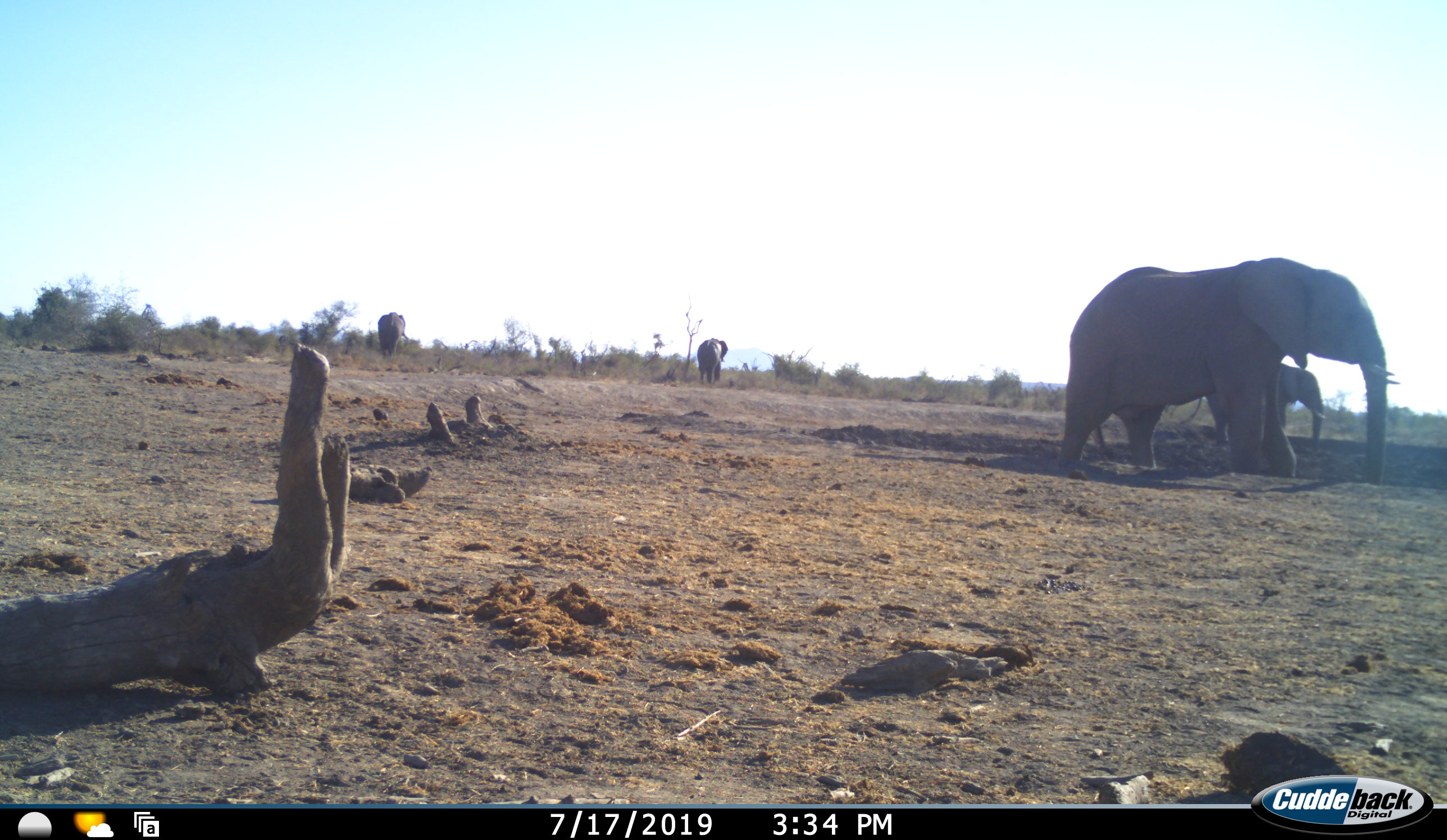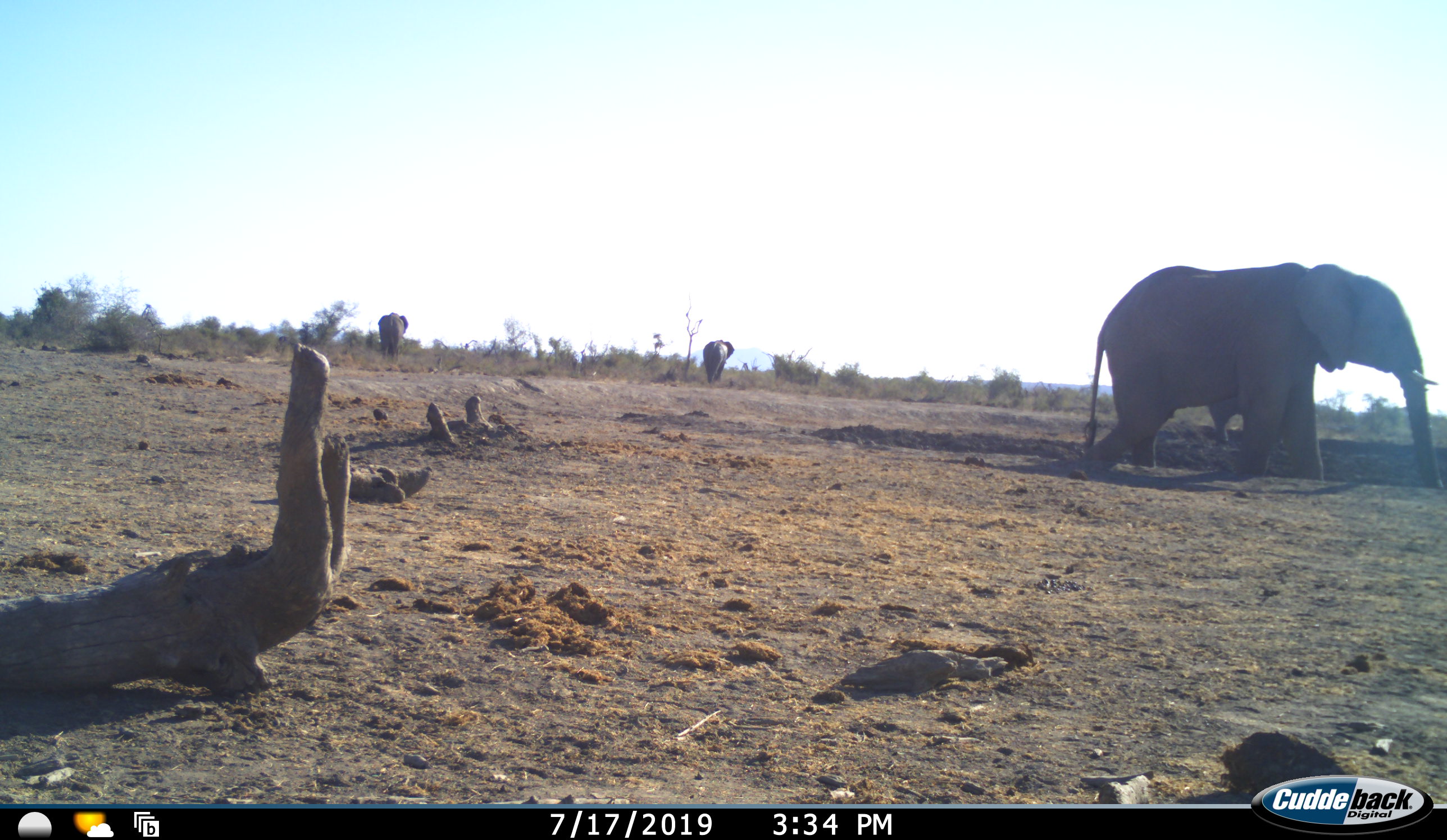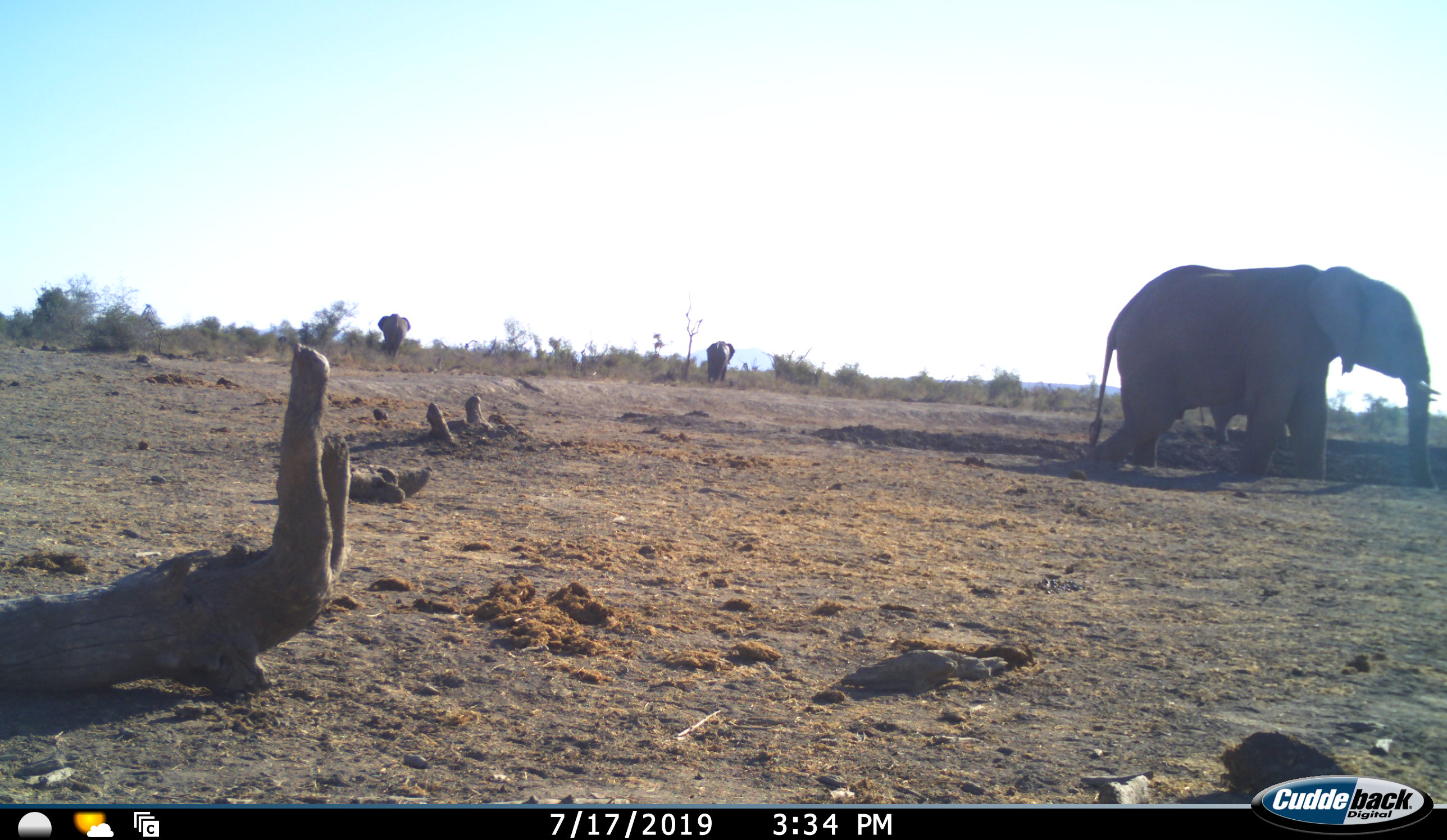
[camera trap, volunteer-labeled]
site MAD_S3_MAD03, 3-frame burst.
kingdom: Animalia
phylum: Chordata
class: Mammalia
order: Proboscidea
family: Elephantidae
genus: Loxodonta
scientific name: Loxodonta africana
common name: african bush elephant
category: elephant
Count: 4.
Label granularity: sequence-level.